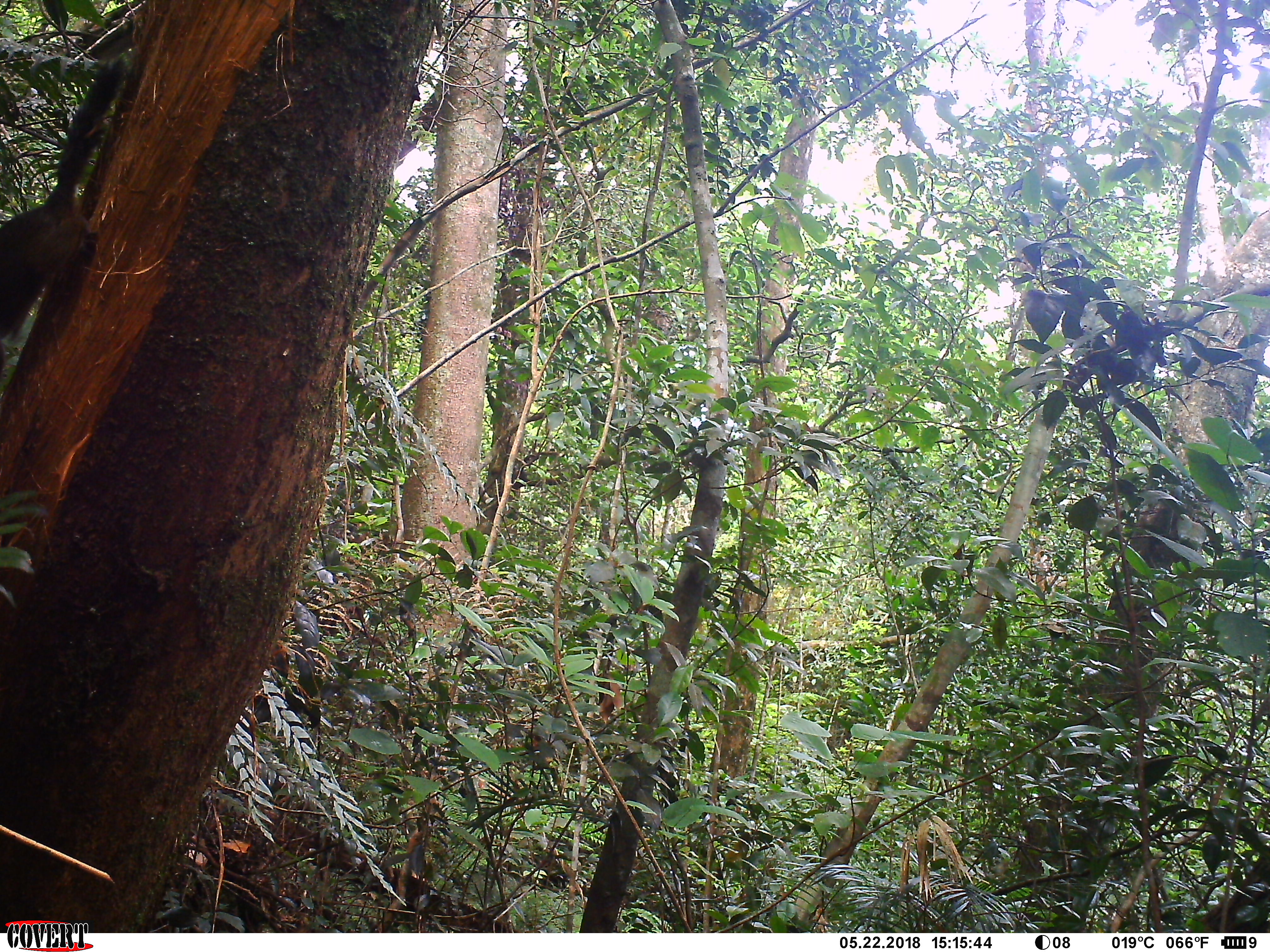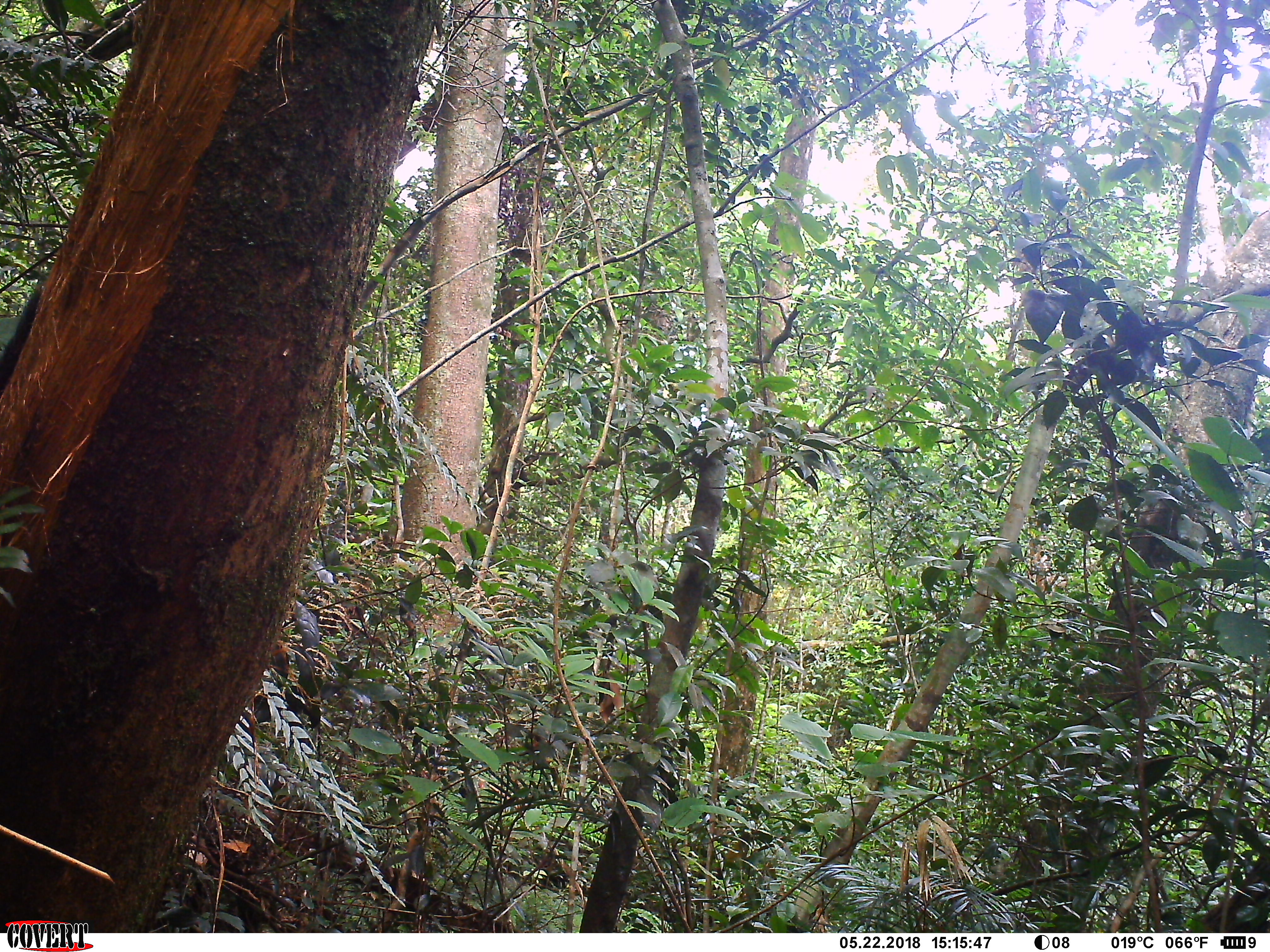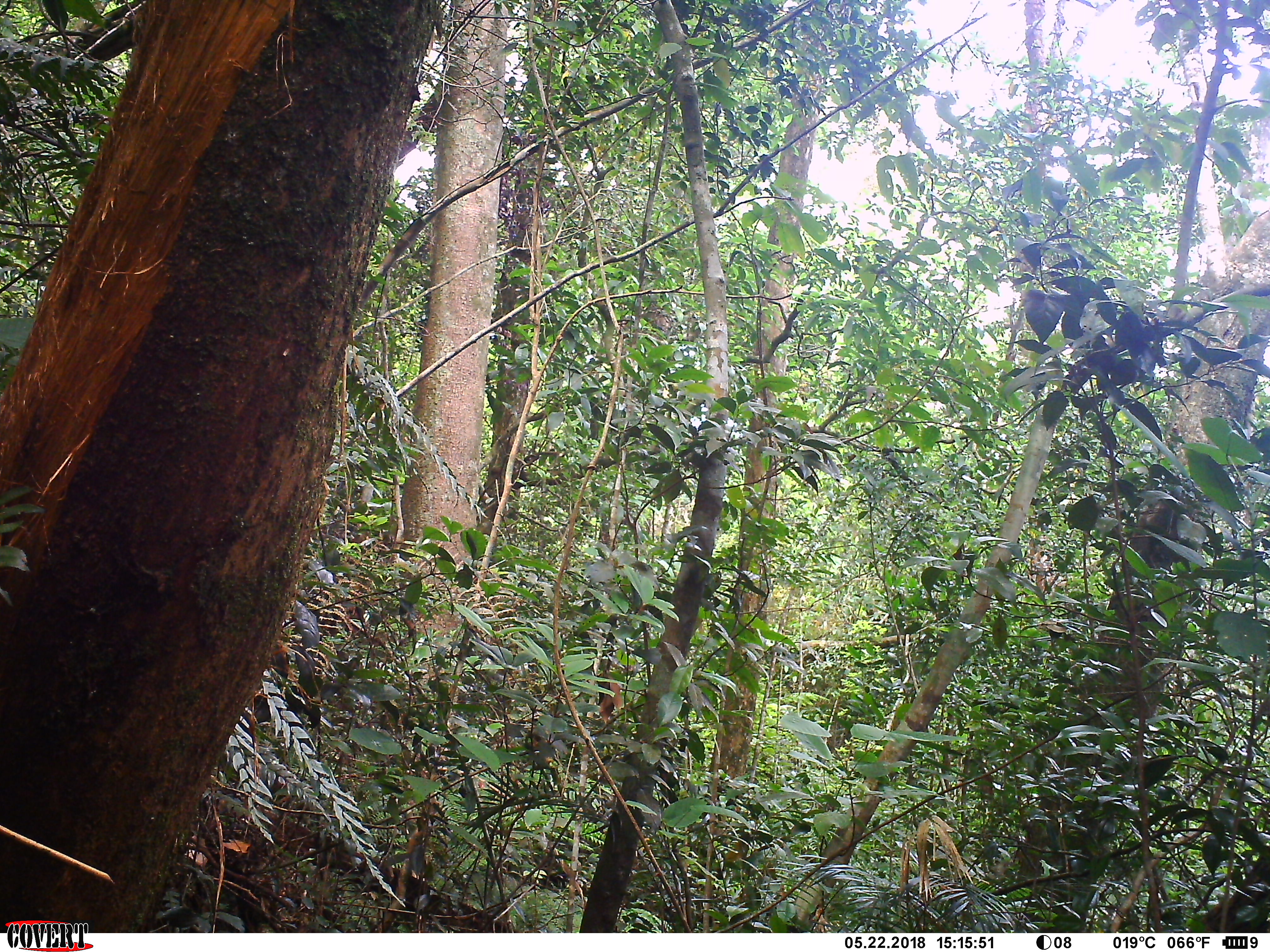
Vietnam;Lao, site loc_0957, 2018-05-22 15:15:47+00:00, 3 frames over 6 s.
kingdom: Animalia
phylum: Chordata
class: Mammalia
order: Rodentia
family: Sciuridae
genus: Sciurus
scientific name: Sciurus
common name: squirrel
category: unidentified squirrel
Unidentified squirrel (squirrel) (Sciurus). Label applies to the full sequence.